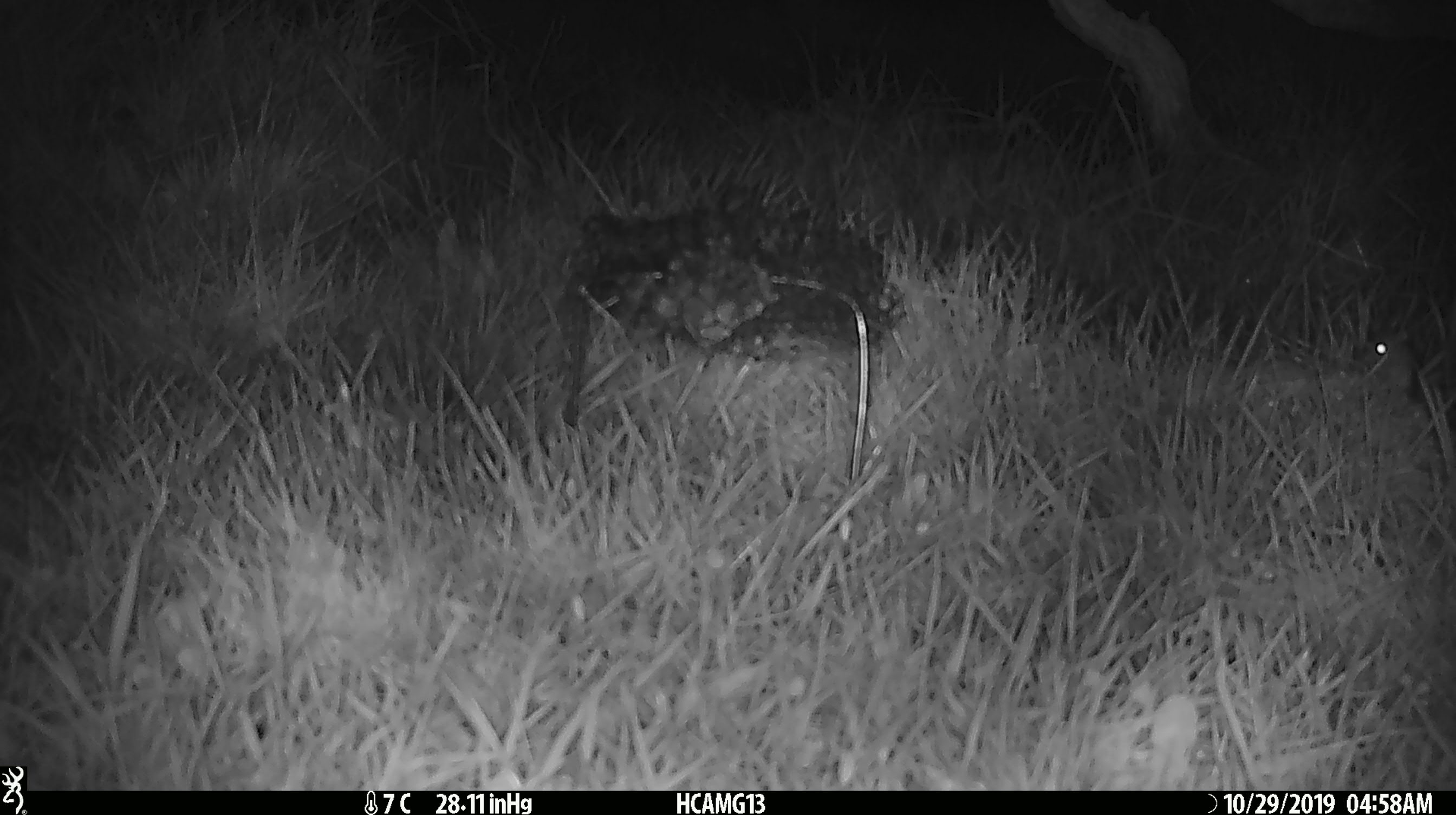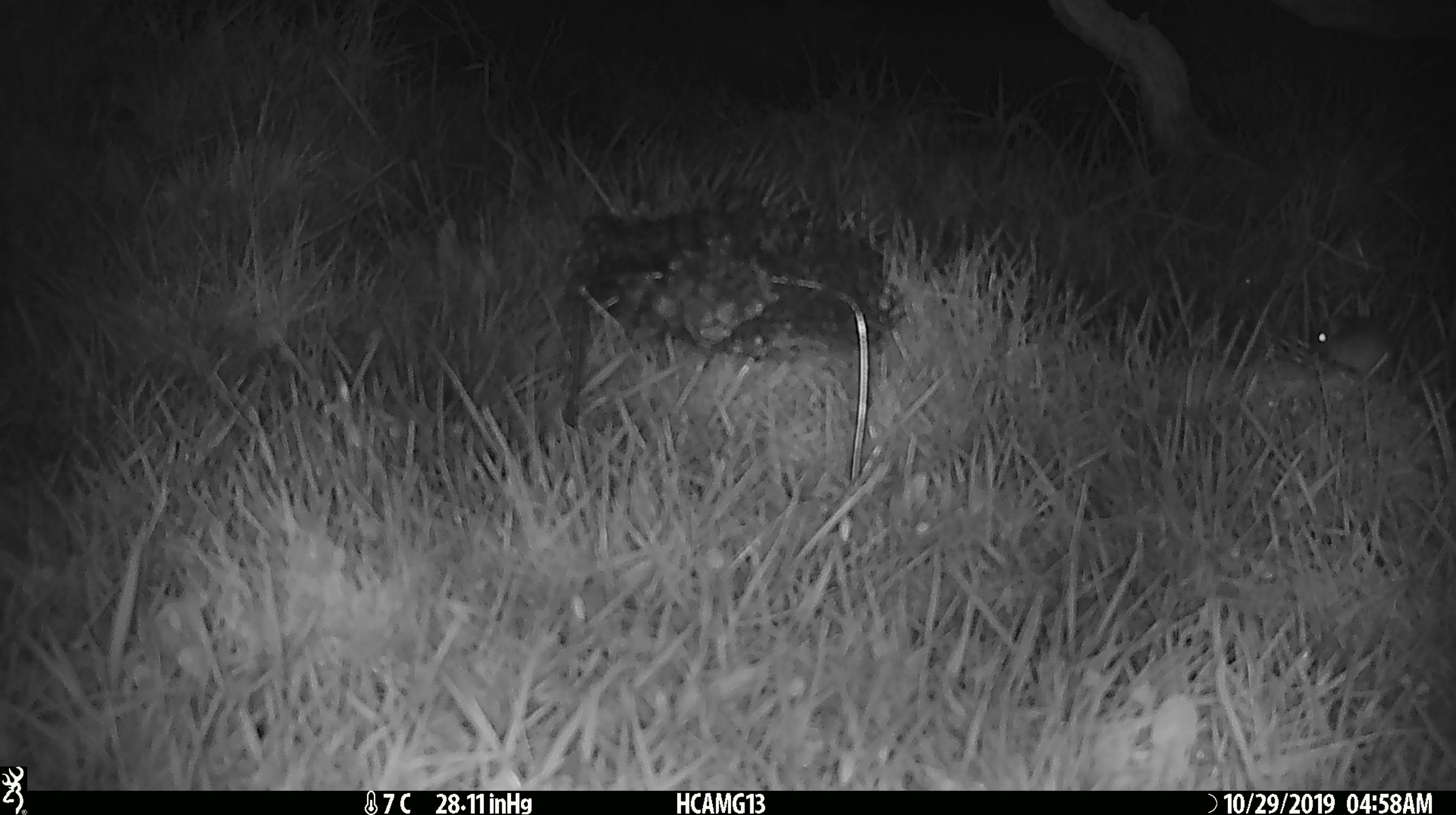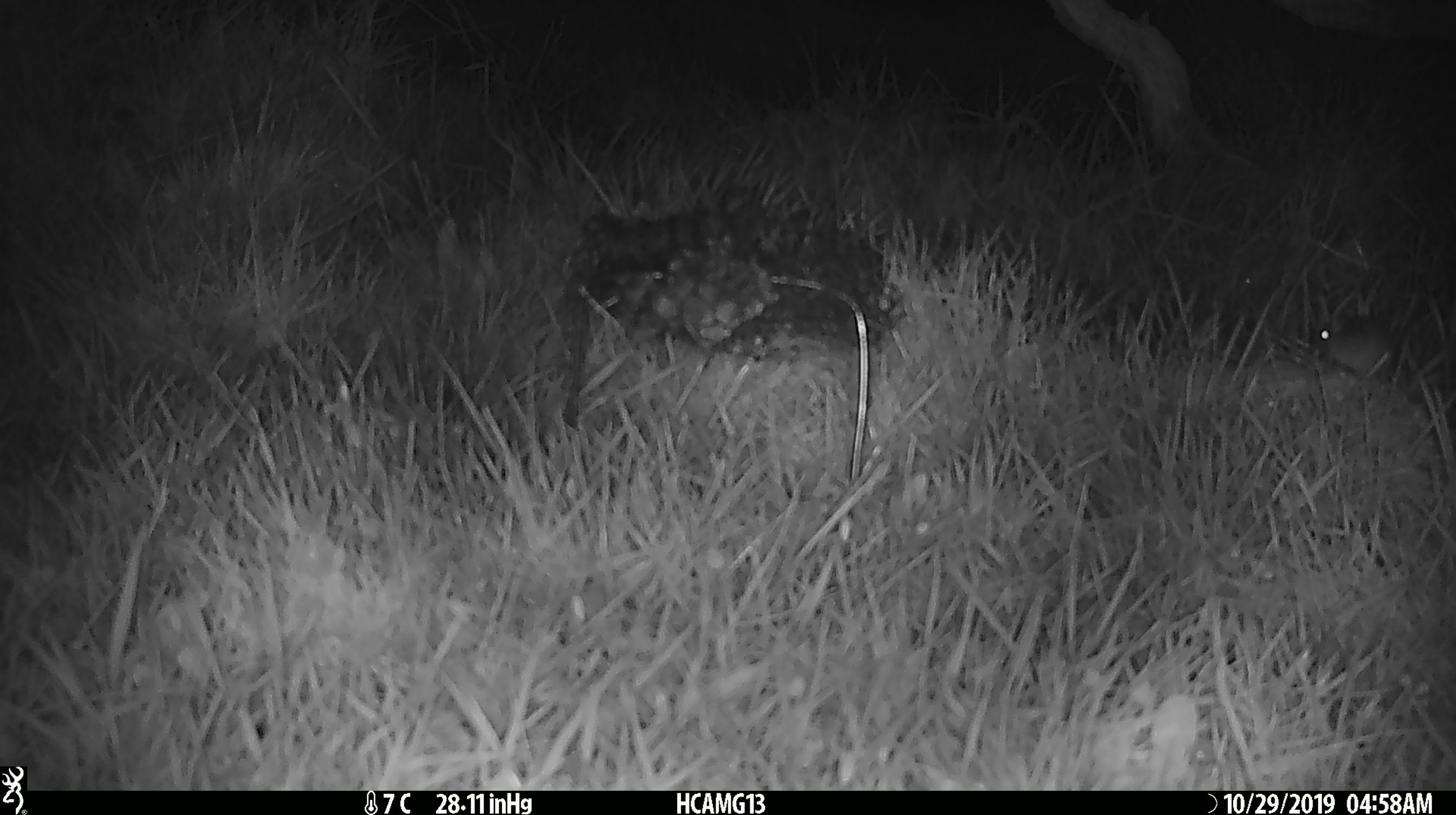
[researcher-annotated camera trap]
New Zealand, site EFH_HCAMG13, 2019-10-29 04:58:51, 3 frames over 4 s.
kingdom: Animalia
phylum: Chordata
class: Mammalia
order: Rodentia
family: Muridae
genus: Mus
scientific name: Mus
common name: mouse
Mouse (Mus).